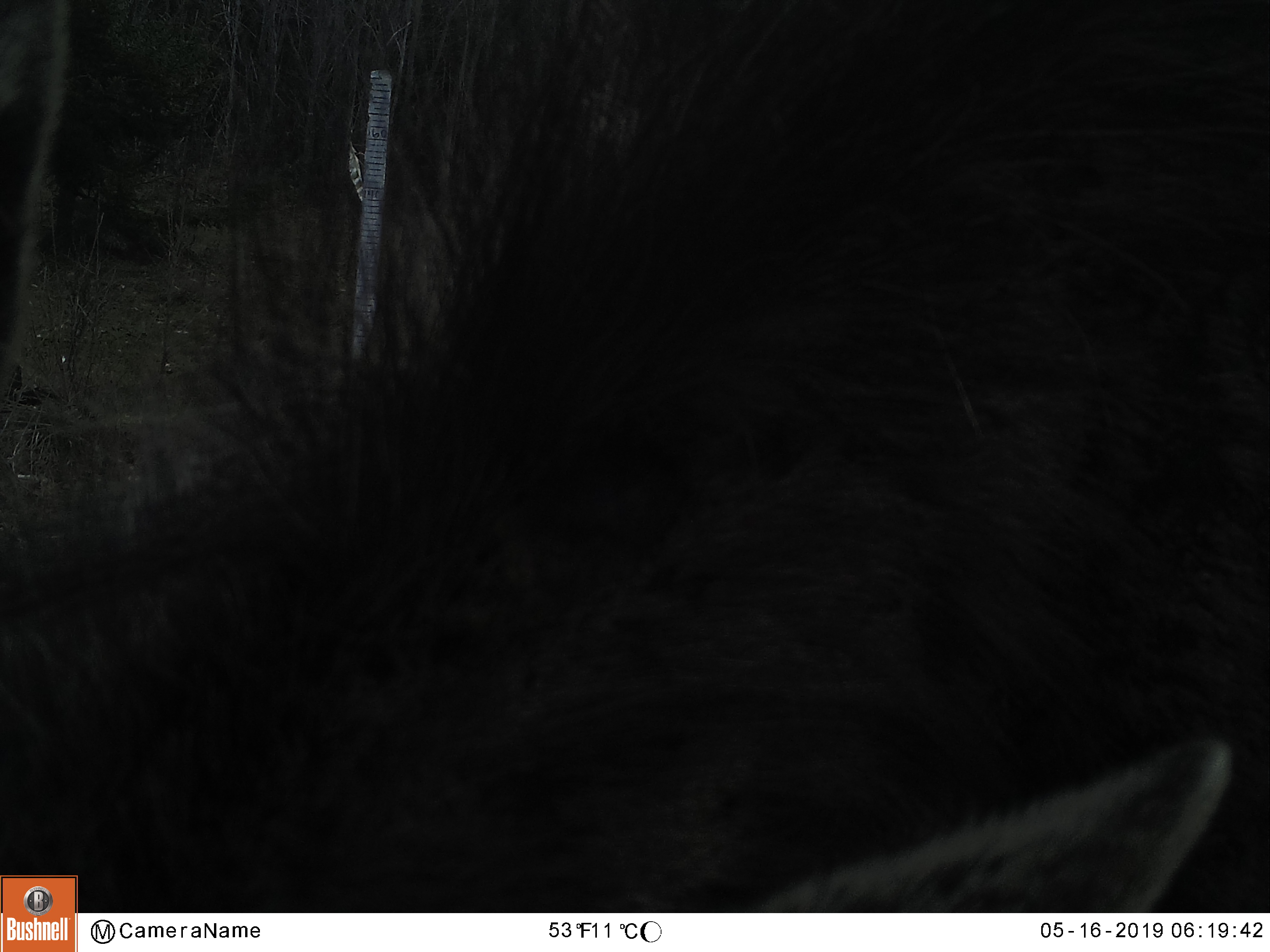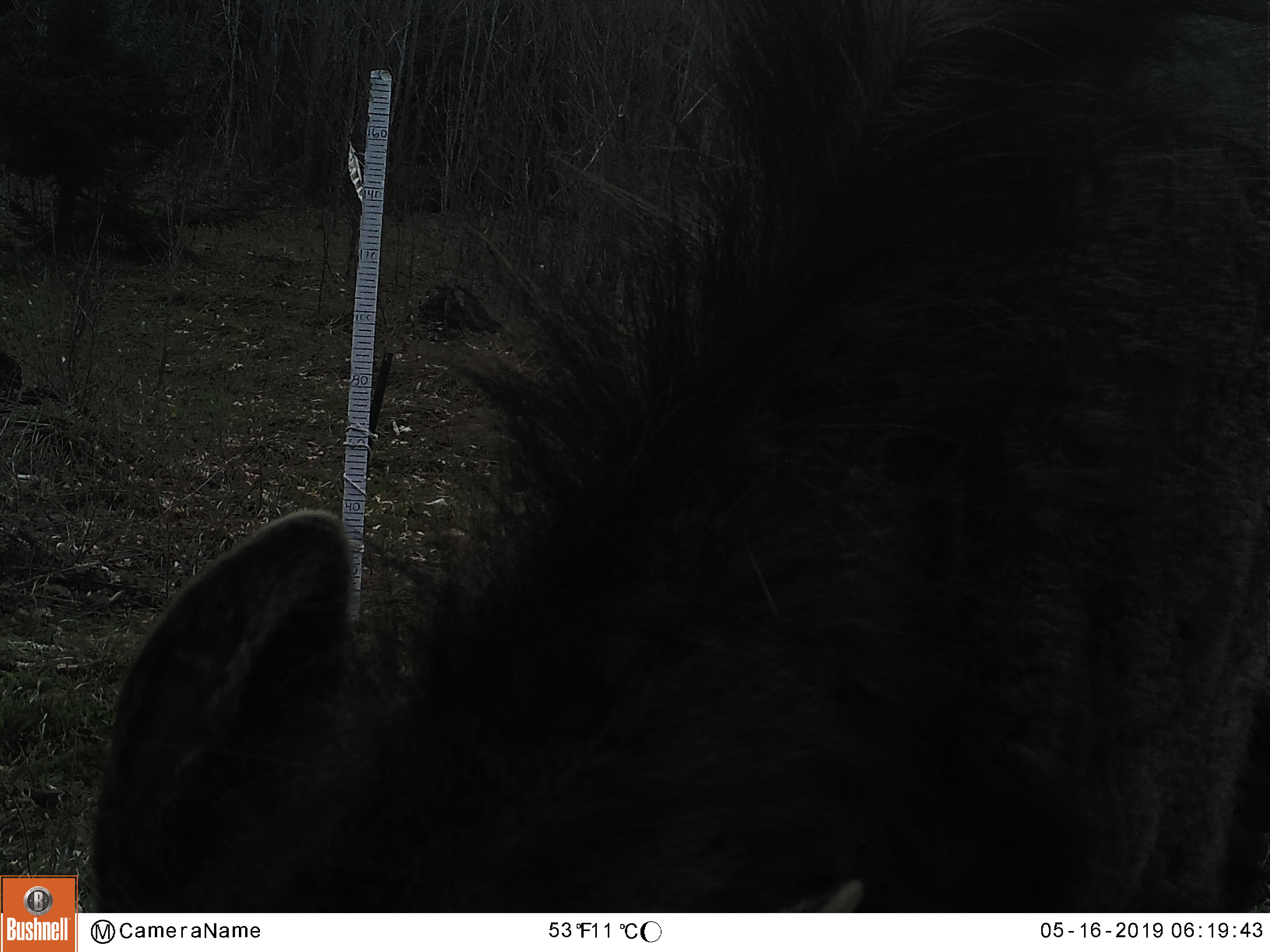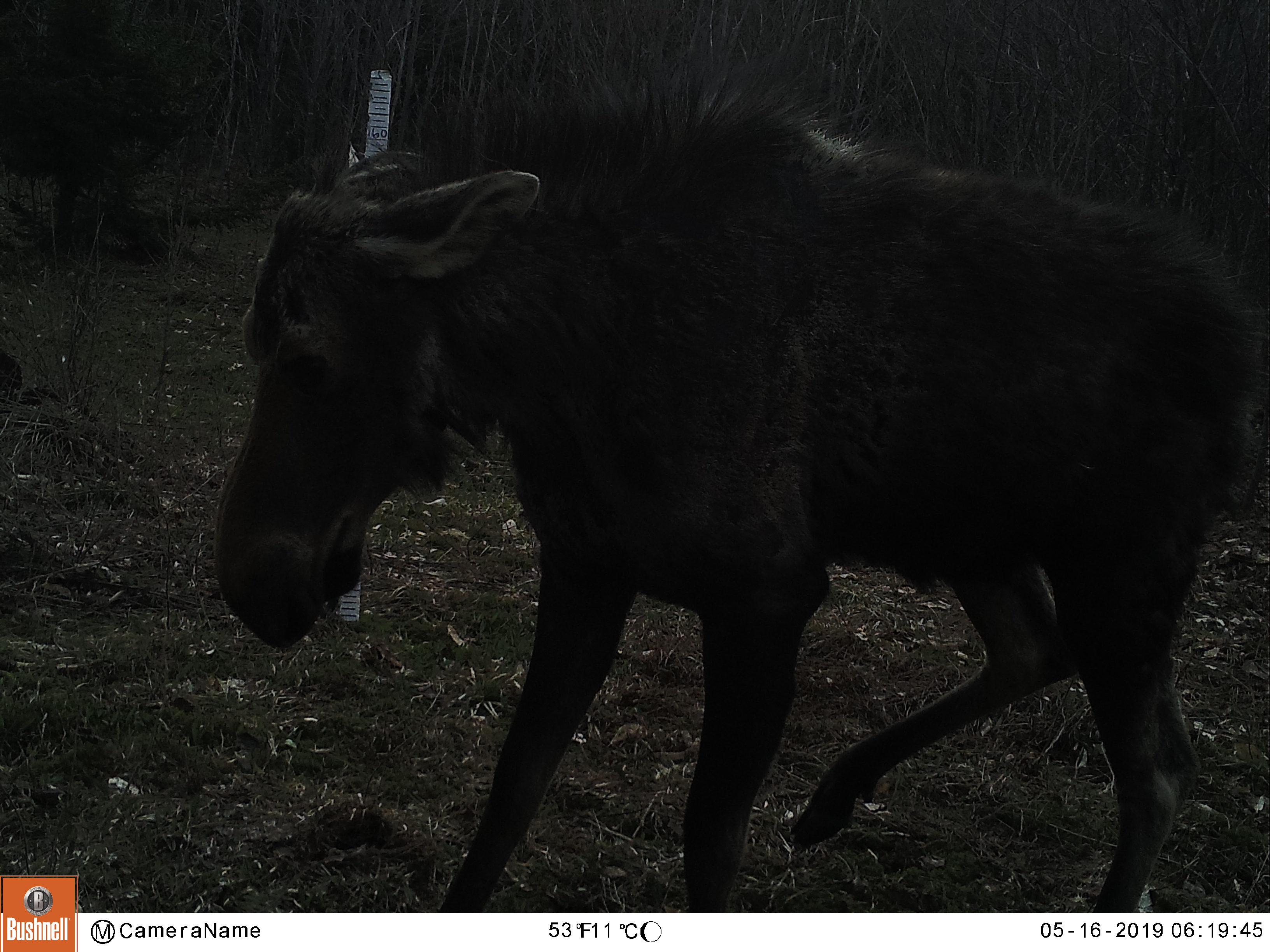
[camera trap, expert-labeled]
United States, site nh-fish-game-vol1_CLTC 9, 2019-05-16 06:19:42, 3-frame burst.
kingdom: Animalia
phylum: Chordata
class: Mammalia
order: Artiodactyla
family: Cervidae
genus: Alces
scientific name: Alces alces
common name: moose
Moose (Alces alces).